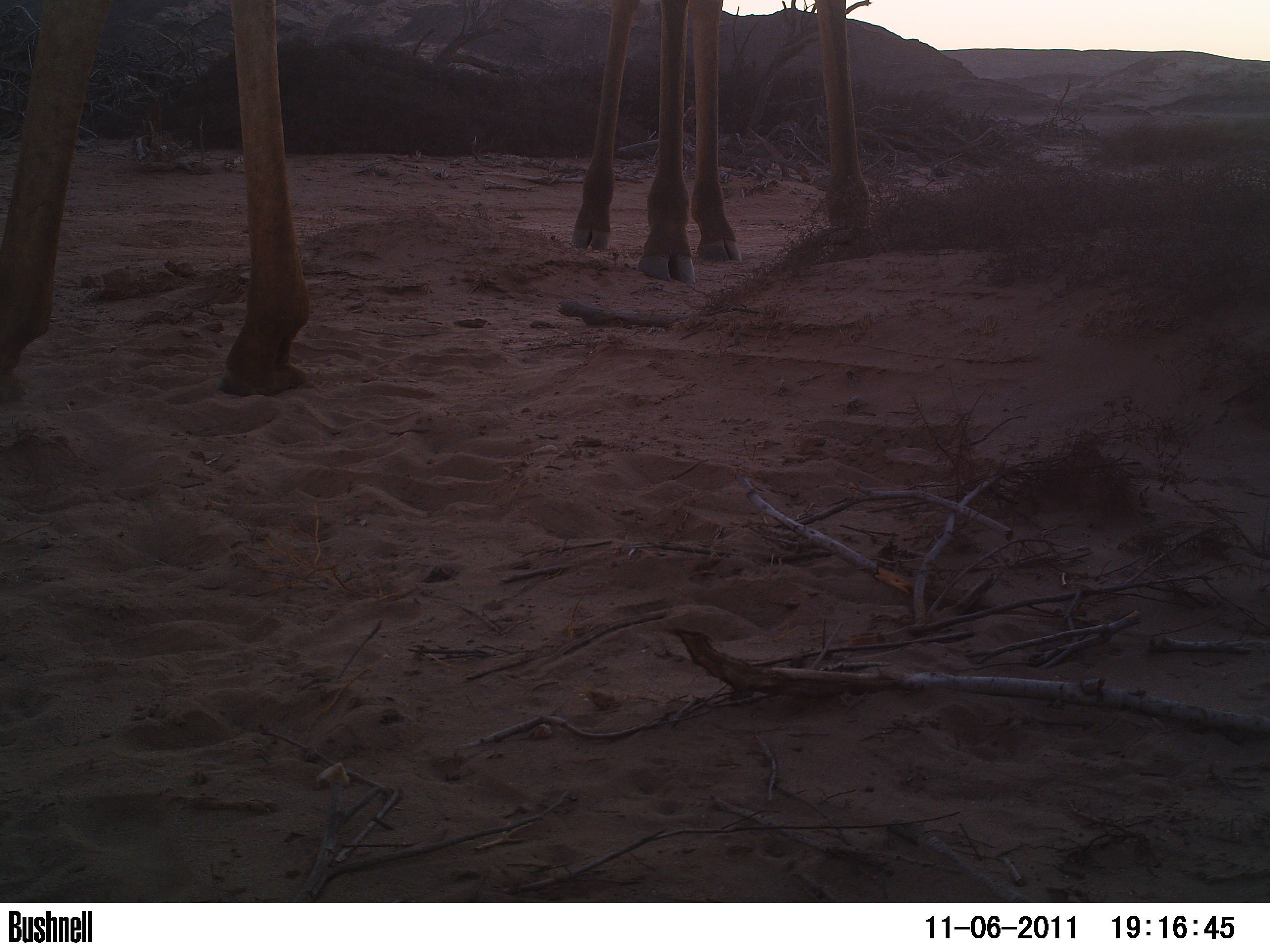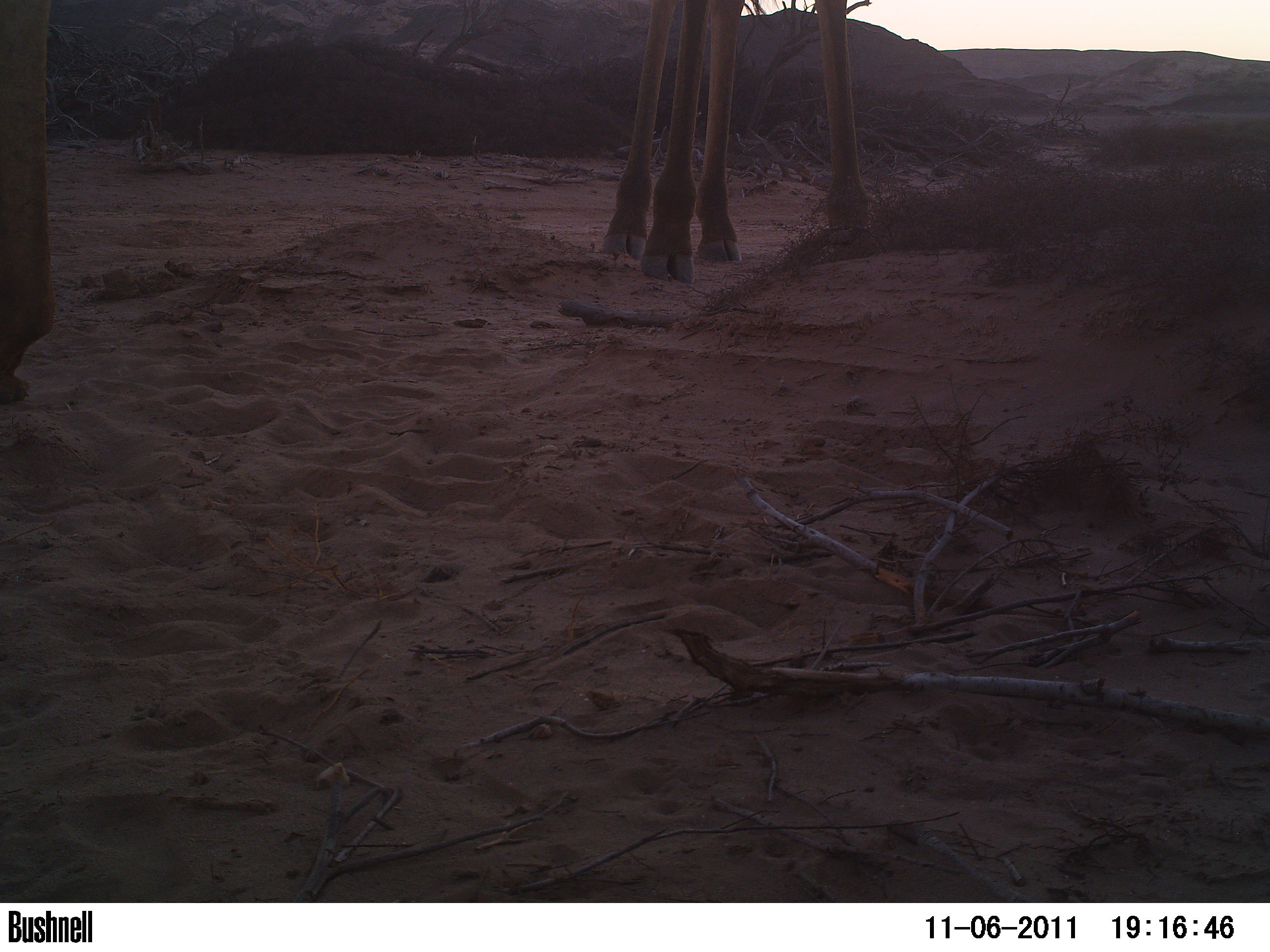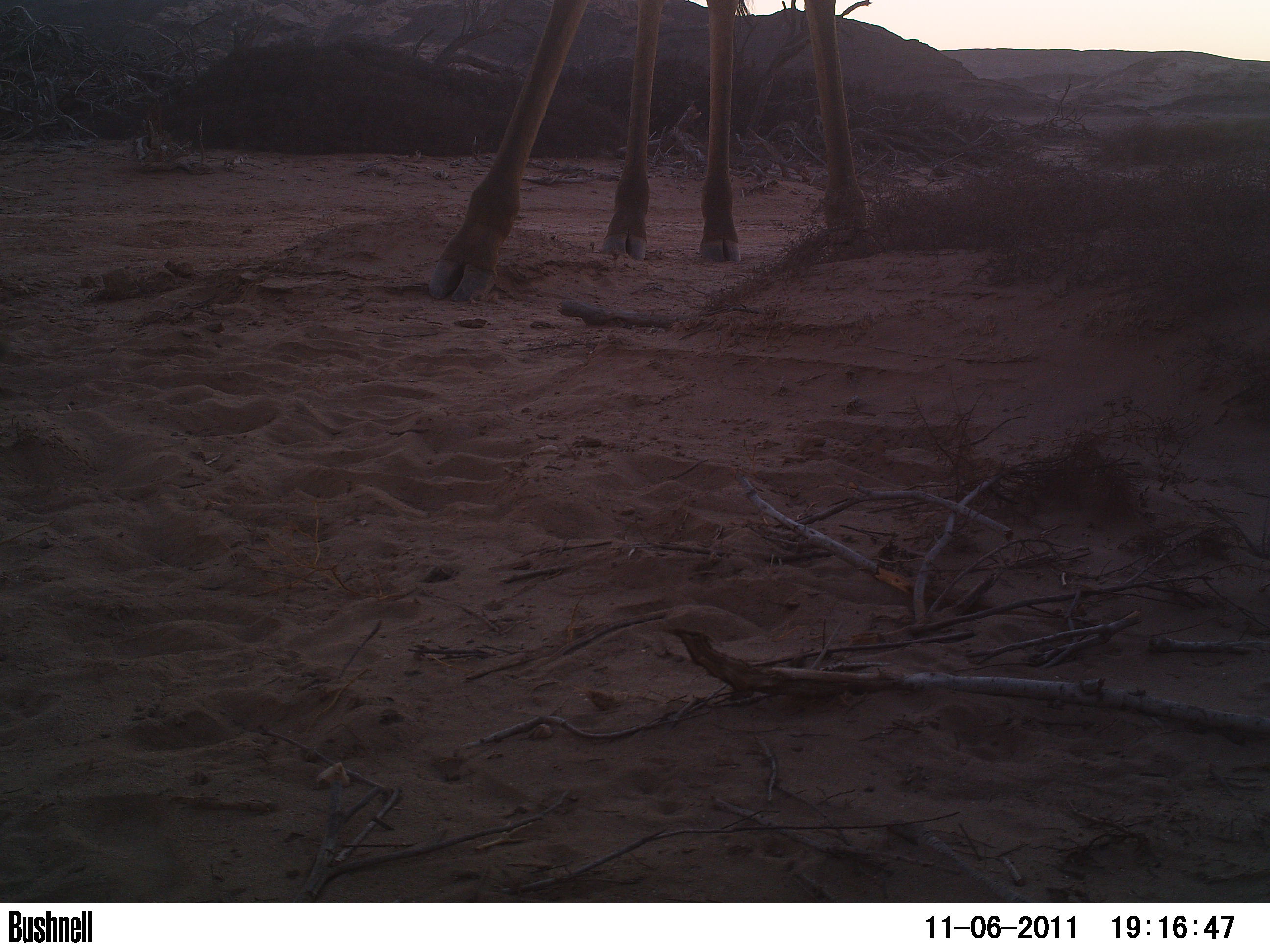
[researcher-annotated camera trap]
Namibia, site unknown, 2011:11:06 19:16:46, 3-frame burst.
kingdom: Animalia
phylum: Chordata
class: Mammalia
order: Artiodactyla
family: Giraffidae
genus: Giraffa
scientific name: Giraffa camelopardalis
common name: giraffe